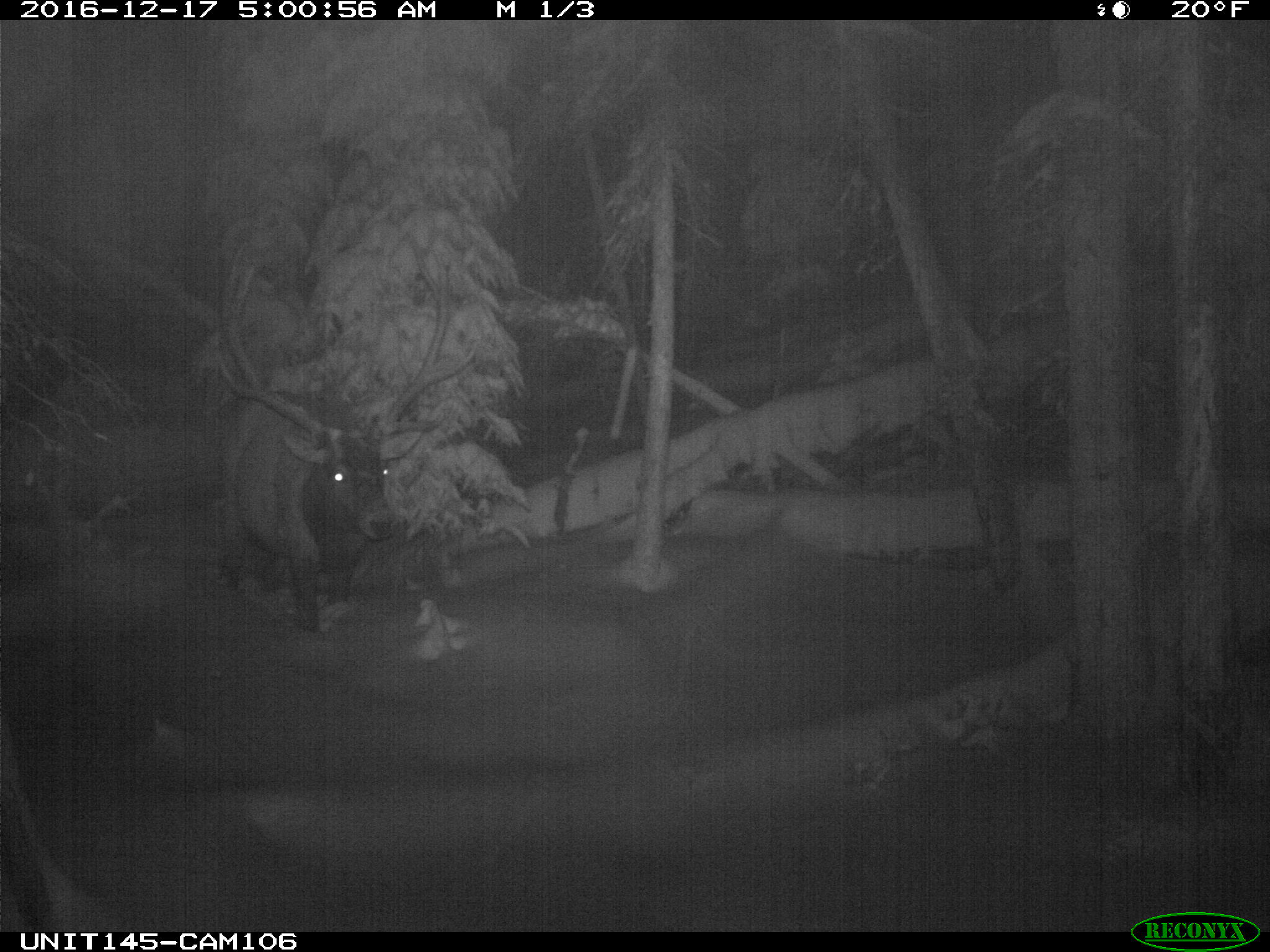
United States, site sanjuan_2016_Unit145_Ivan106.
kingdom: Animalia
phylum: Chordata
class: Mammalia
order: Artiodactyla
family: Cervidae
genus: Cervus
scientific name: Cervus elaphus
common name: red deer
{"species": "Cervus elaphus (red deer)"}